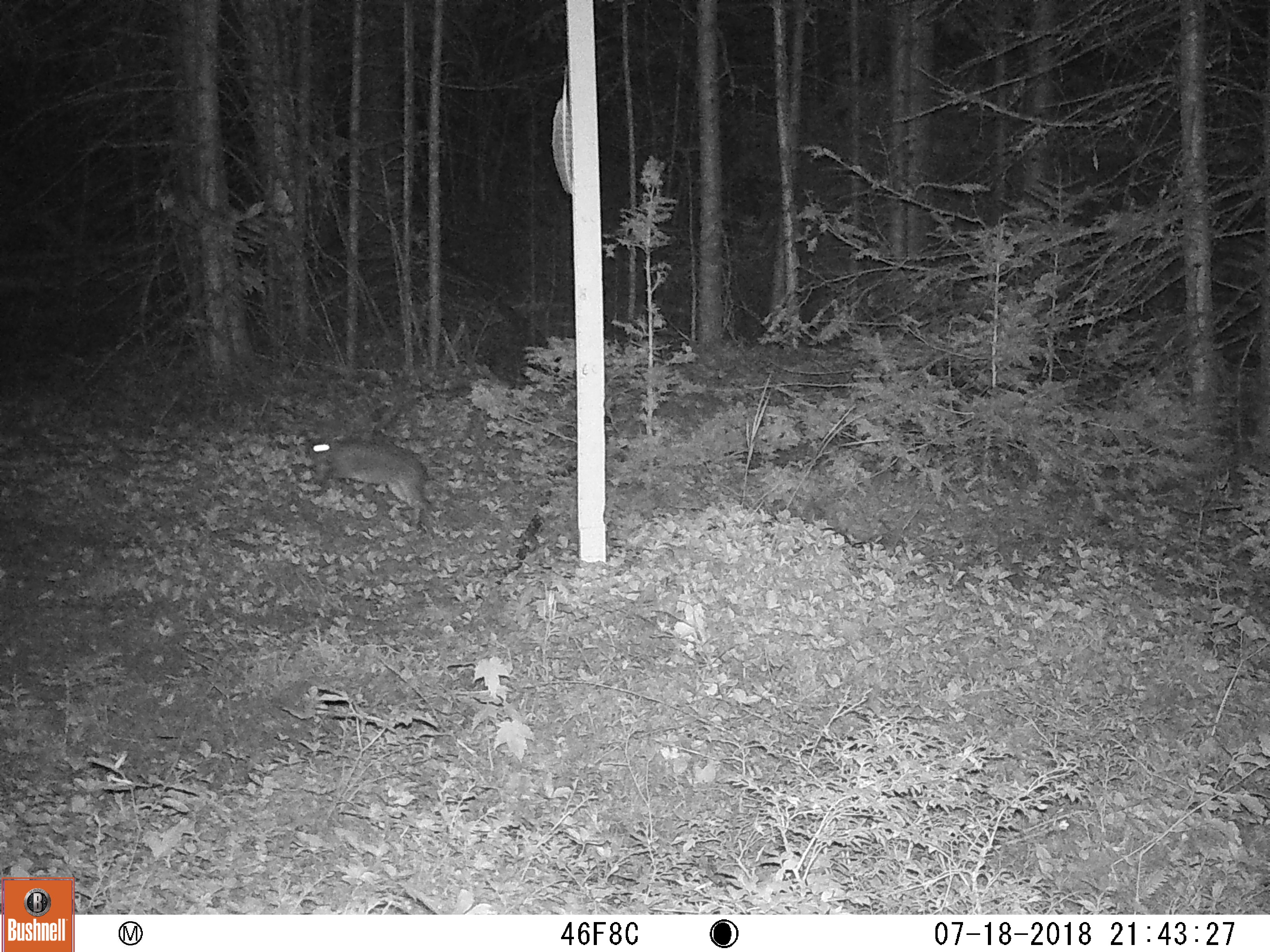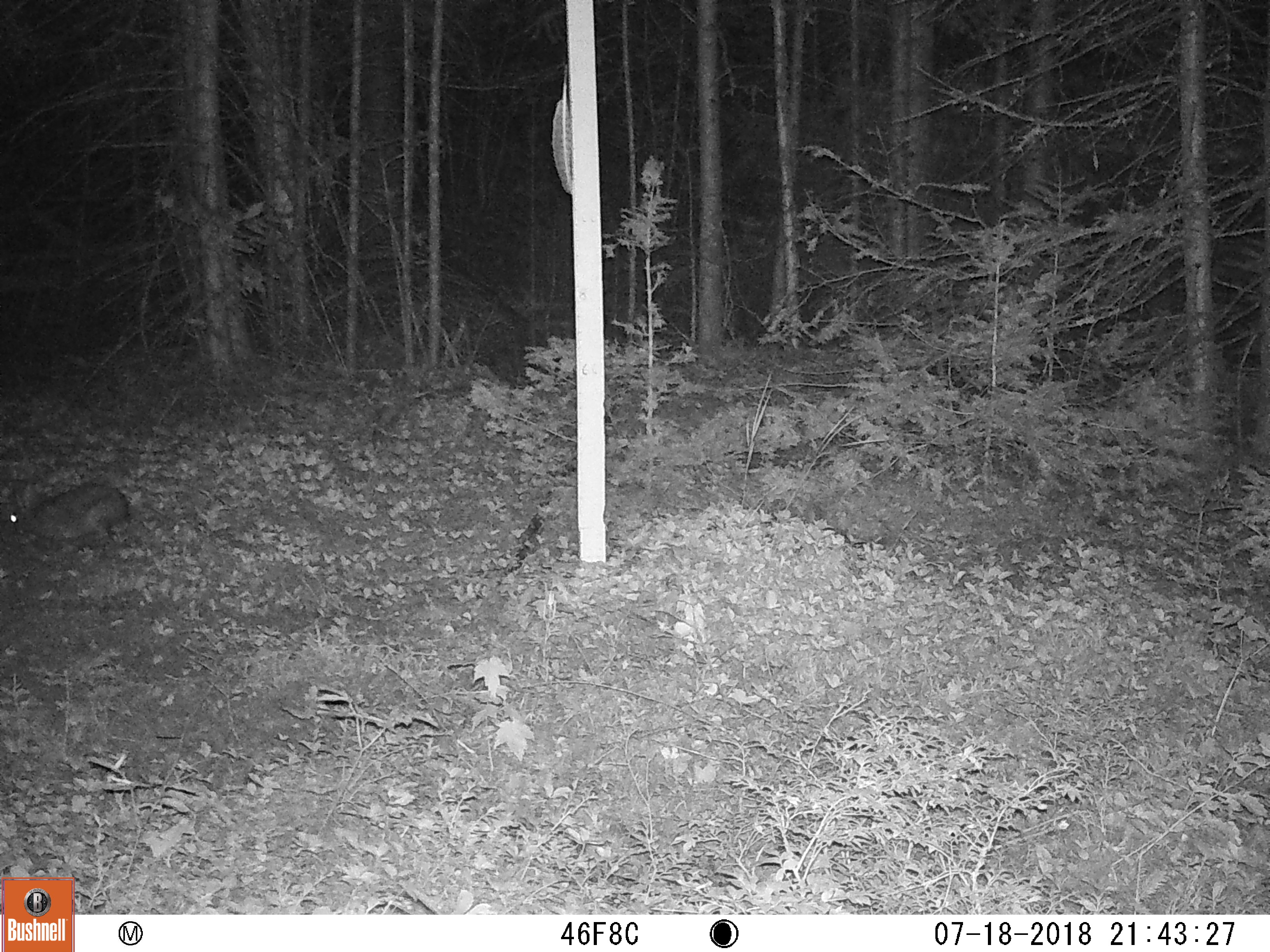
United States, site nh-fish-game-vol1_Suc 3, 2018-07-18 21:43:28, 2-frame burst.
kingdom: Animalia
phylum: Chordata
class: Mammalia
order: Lagomorpha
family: Leporidae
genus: Lepus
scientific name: Lepus americanus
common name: snowshoe hare